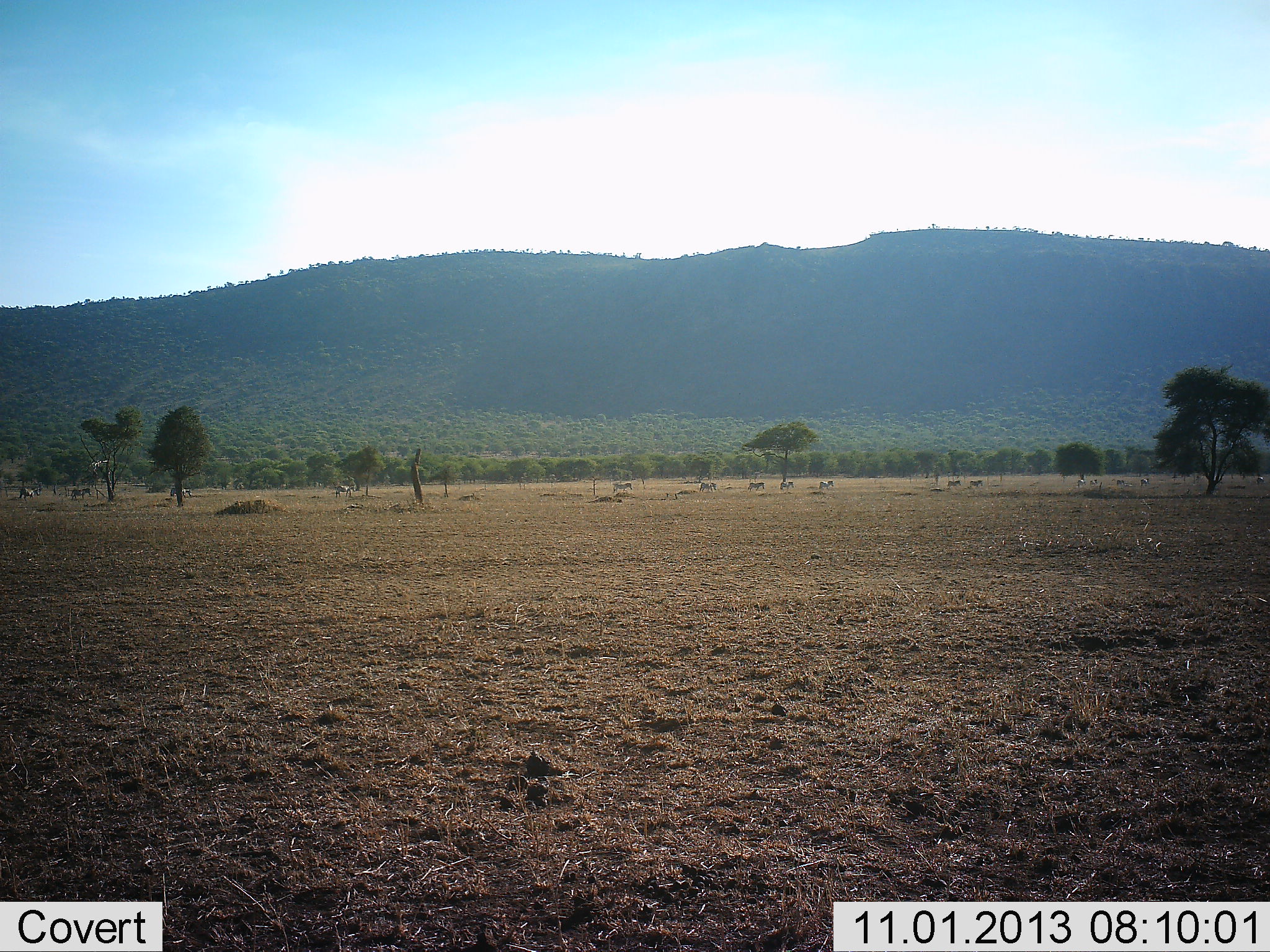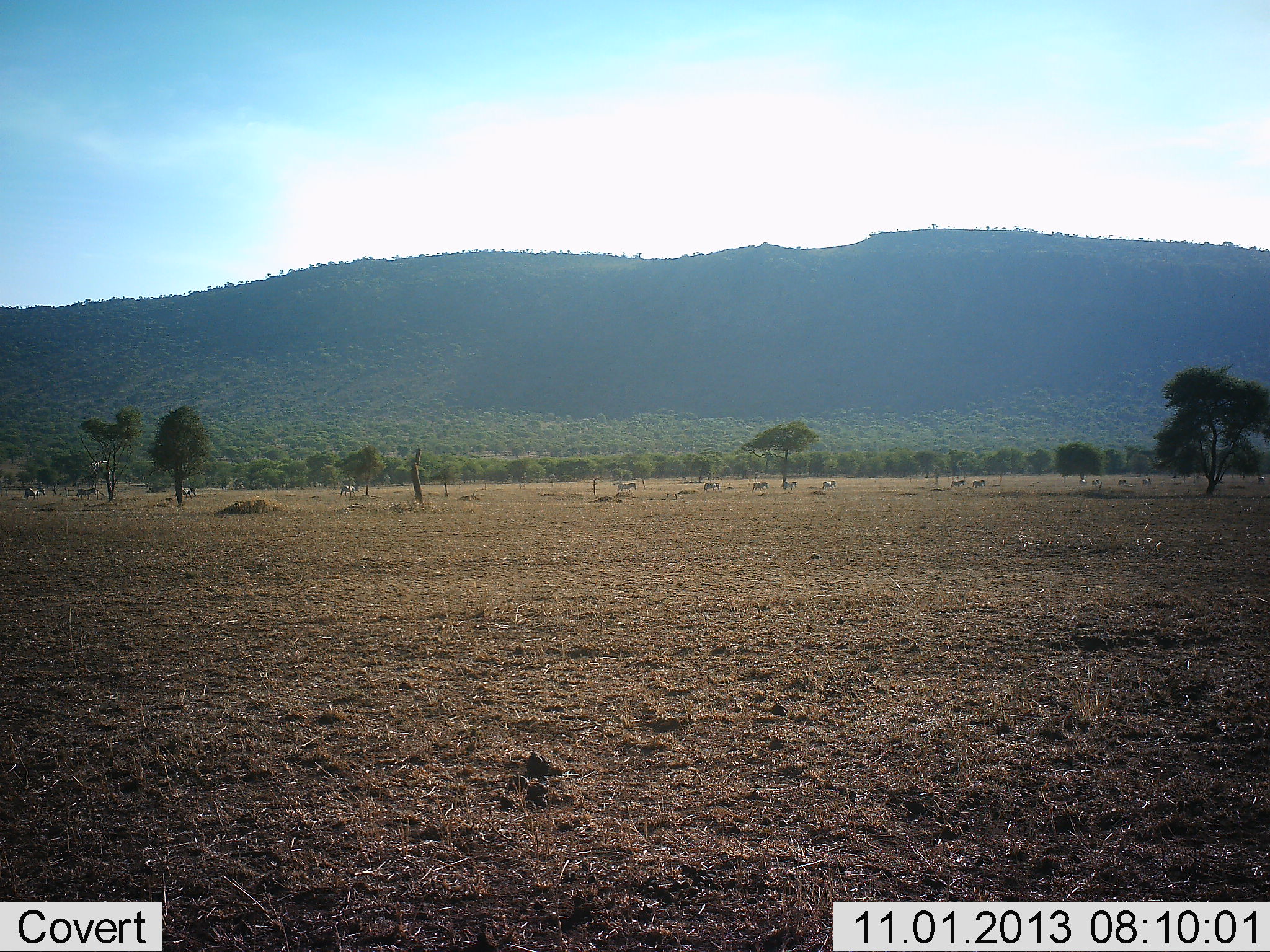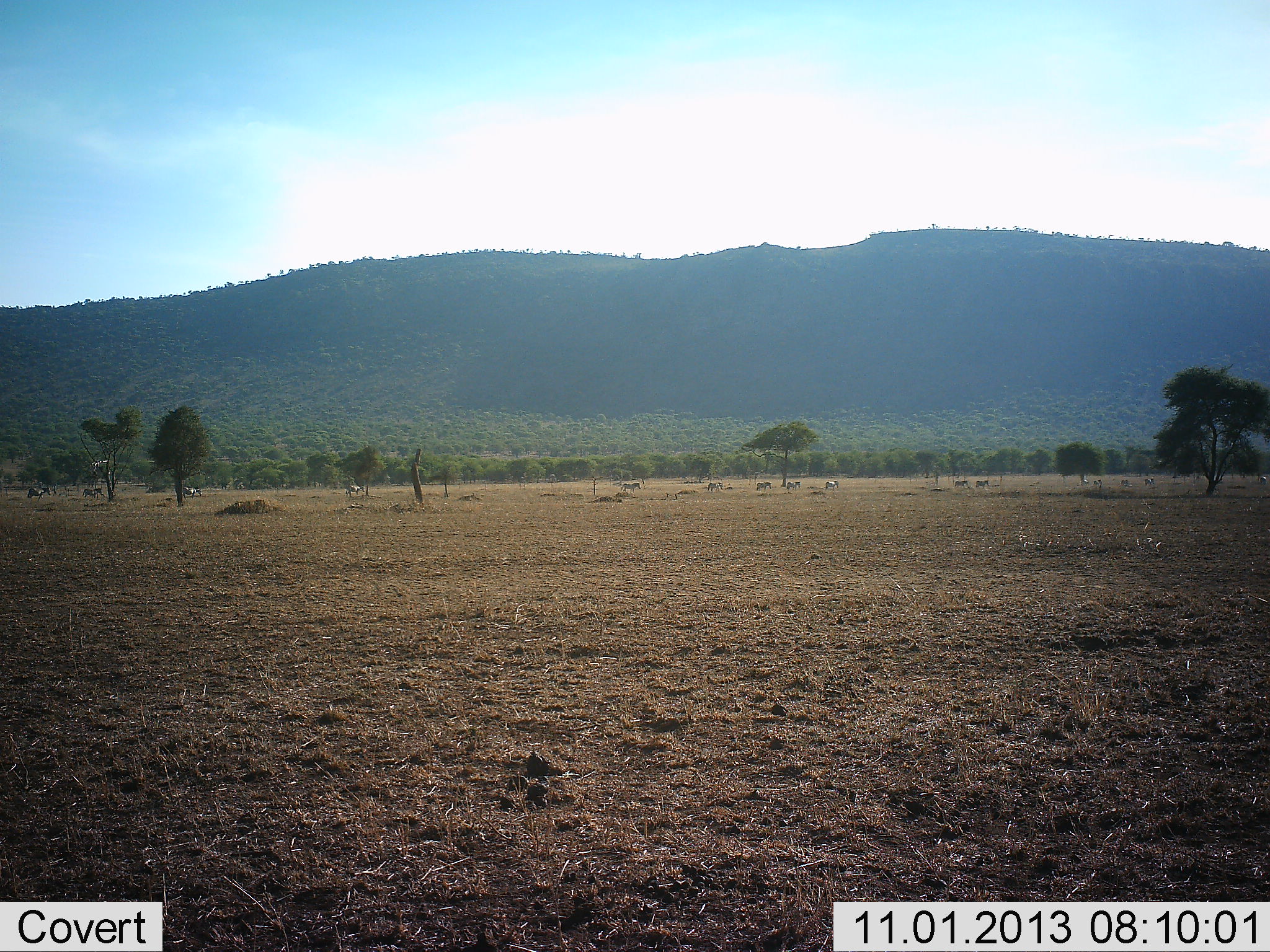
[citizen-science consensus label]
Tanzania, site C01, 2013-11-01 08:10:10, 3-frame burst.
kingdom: Animalia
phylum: Chordata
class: Mammalia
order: Perissodactyla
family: Equidae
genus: Equus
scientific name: Equus quagga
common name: plains zebra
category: zebra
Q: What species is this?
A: Zebra (plains zebra) (Equus quagga).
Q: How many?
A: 11-50.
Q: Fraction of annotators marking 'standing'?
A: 10%.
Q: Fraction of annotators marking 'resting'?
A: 10%.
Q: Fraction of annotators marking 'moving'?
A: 100%.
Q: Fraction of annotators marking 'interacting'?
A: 0%.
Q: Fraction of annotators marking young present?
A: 0%.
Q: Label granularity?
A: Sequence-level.